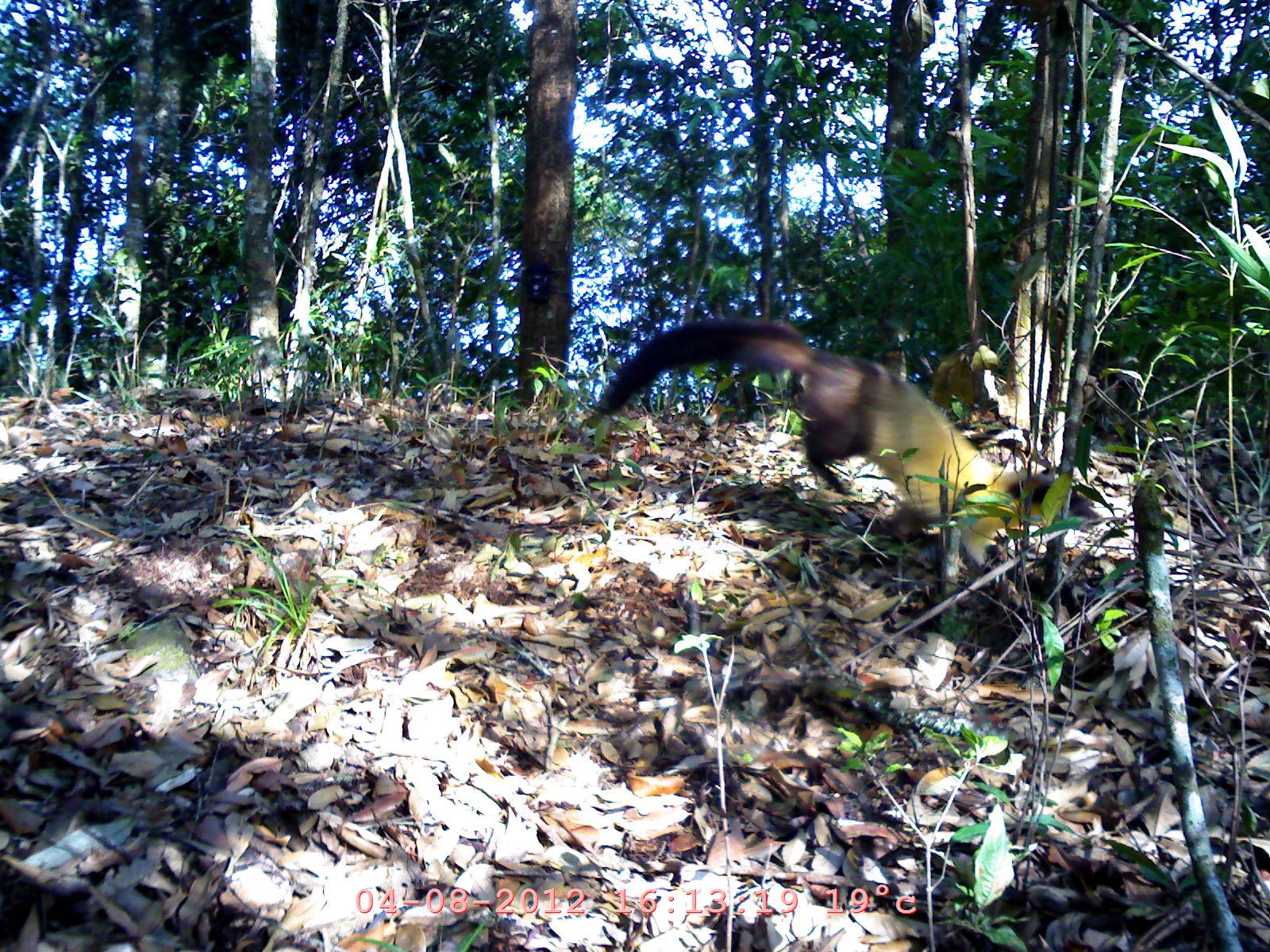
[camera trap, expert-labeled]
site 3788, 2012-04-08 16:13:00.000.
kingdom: Animalia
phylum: Chordata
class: Mammalia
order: Carnivora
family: Mustelidae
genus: Martes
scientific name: Martes flavigula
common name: yellow-throated marten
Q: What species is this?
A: Martes flavigula (yellow-throated marten).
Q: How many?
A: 1.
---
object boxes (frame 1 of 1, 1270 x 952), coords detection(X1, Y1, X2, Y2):
martes flavigula: detection(581, 316, 1102, 571)